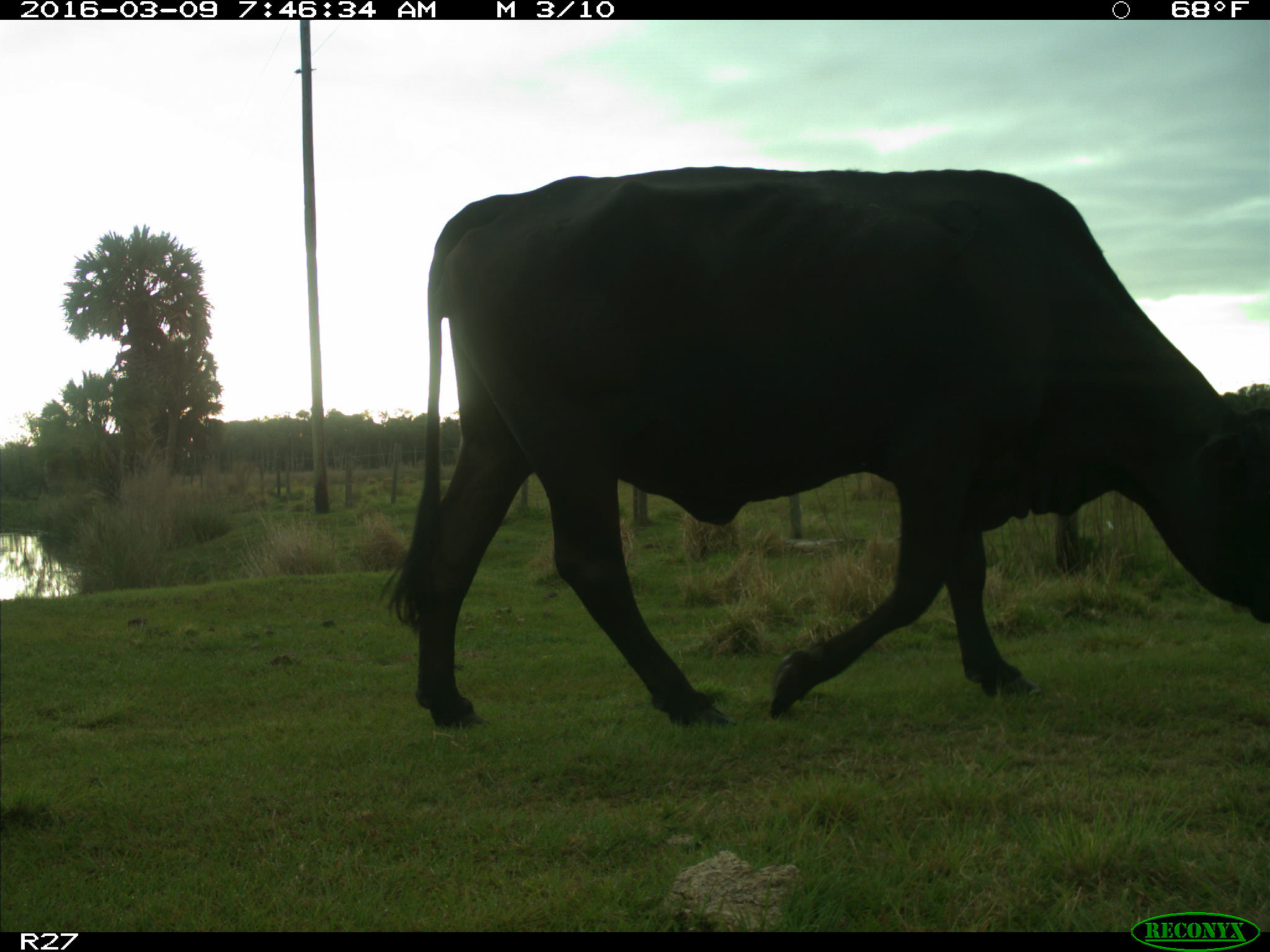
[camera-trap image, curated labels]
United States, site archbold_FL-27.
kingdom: Animalia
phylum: Chordata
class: Mammalia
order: Artiodactyla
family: Bovidae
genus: Bos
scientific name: Bos taurus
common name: domestic cow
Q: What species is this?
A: Bos taurus (domestic cow).